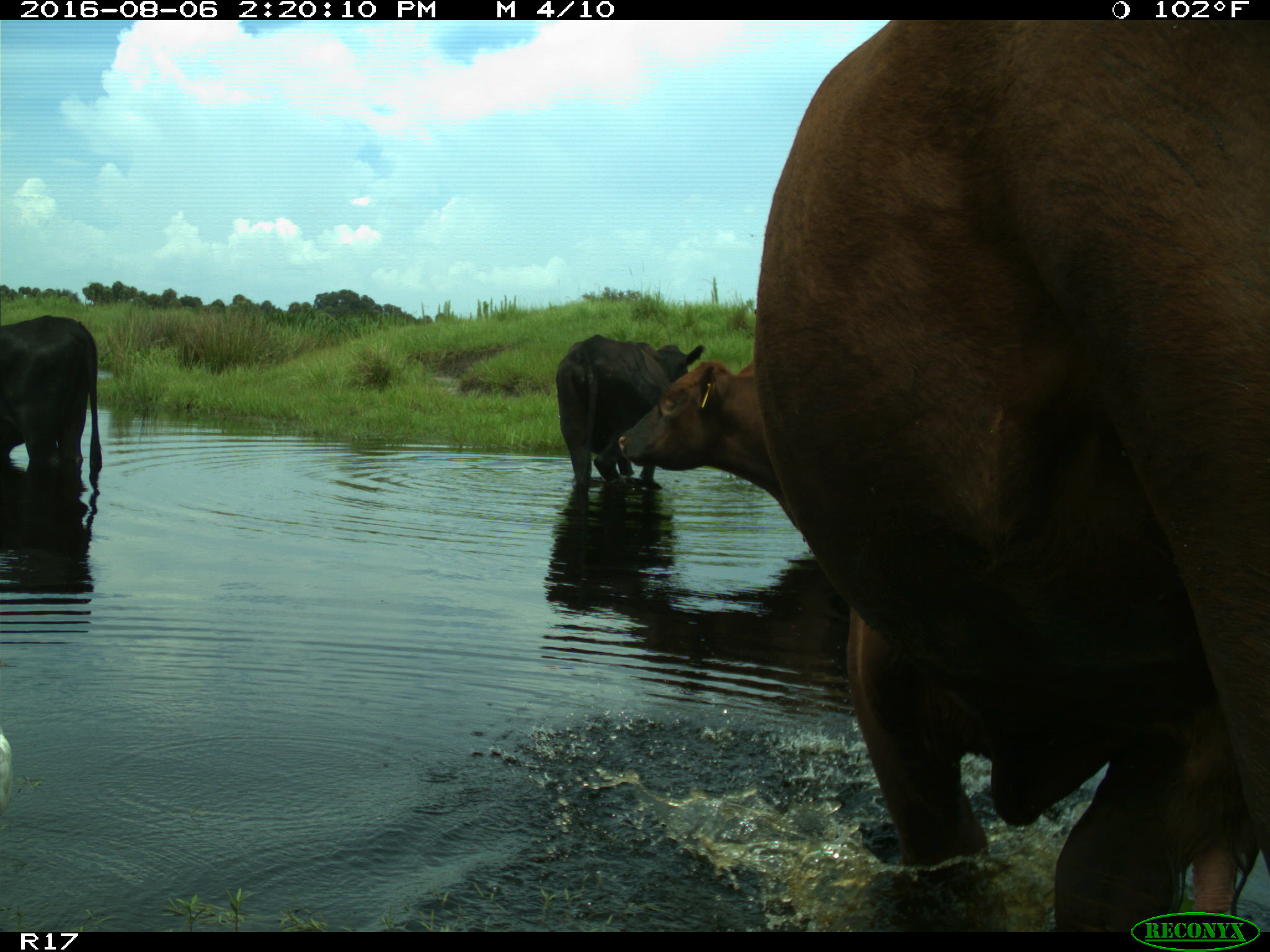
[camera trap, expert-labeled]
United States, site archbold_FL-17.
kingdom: Animalia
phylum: Chordata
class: Mammalia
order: Artiodactyla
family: Bovidae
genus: Bos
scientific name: Bos taurus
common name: domestic cow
Bos taurus (domestic cow).